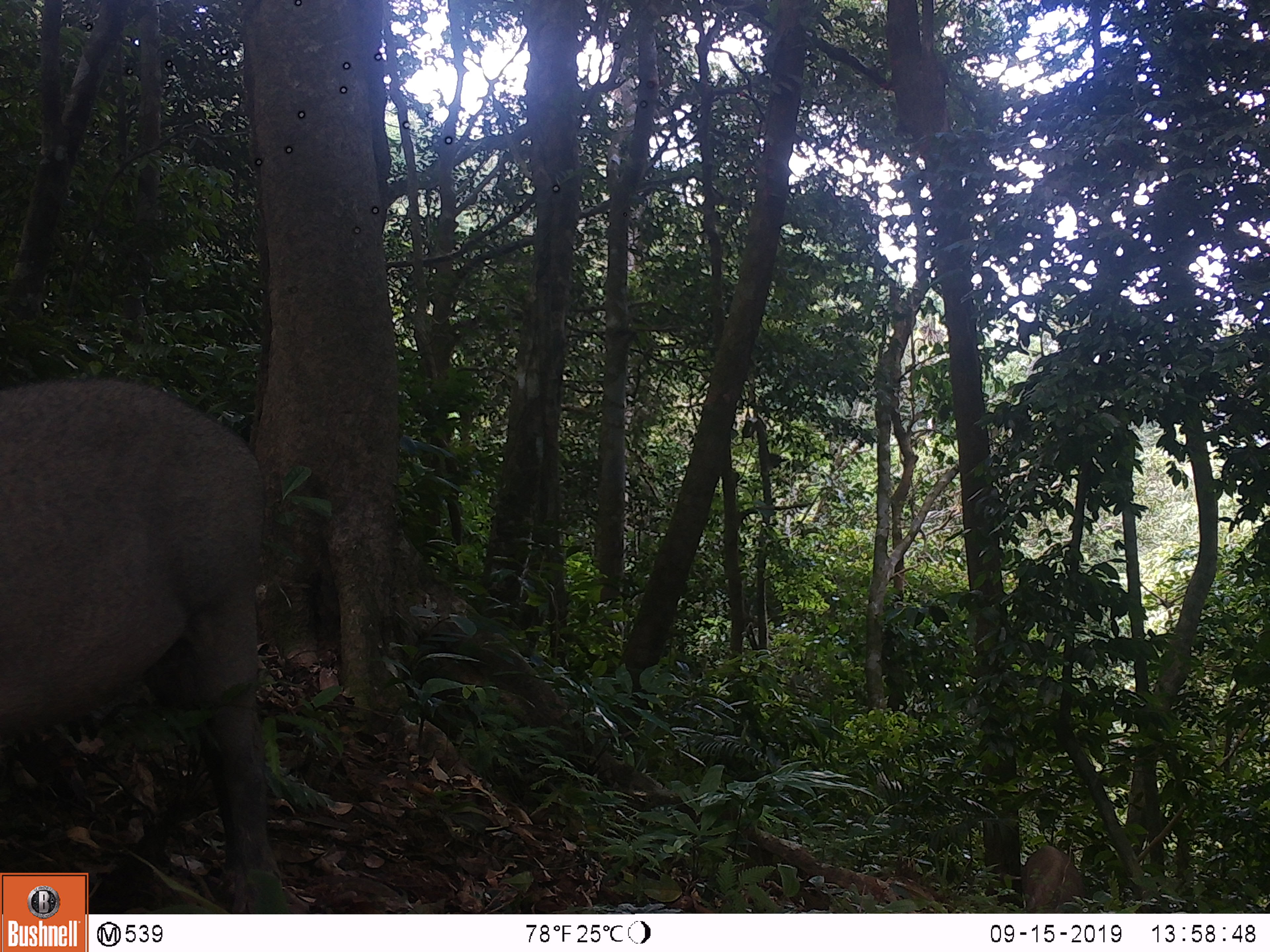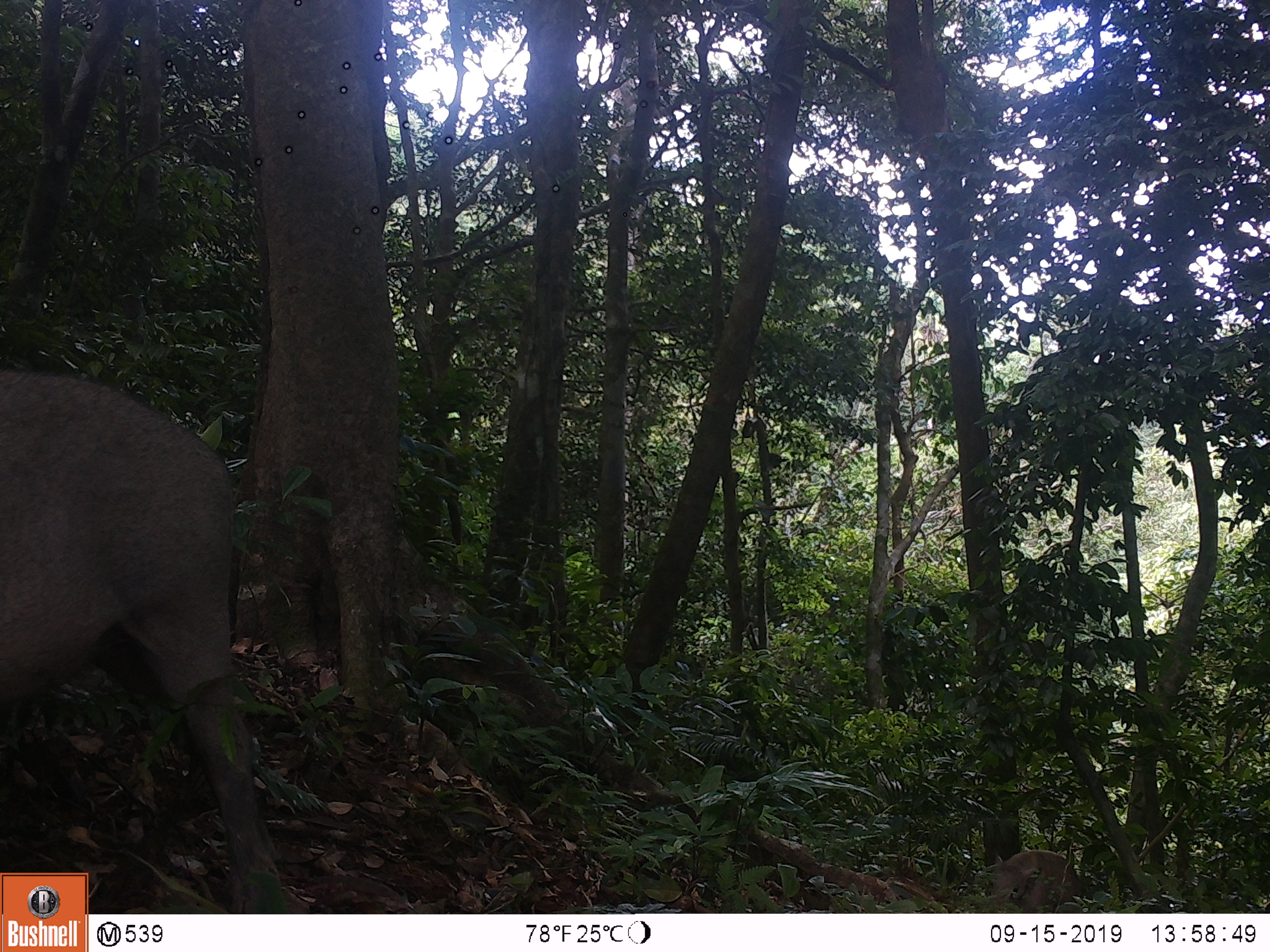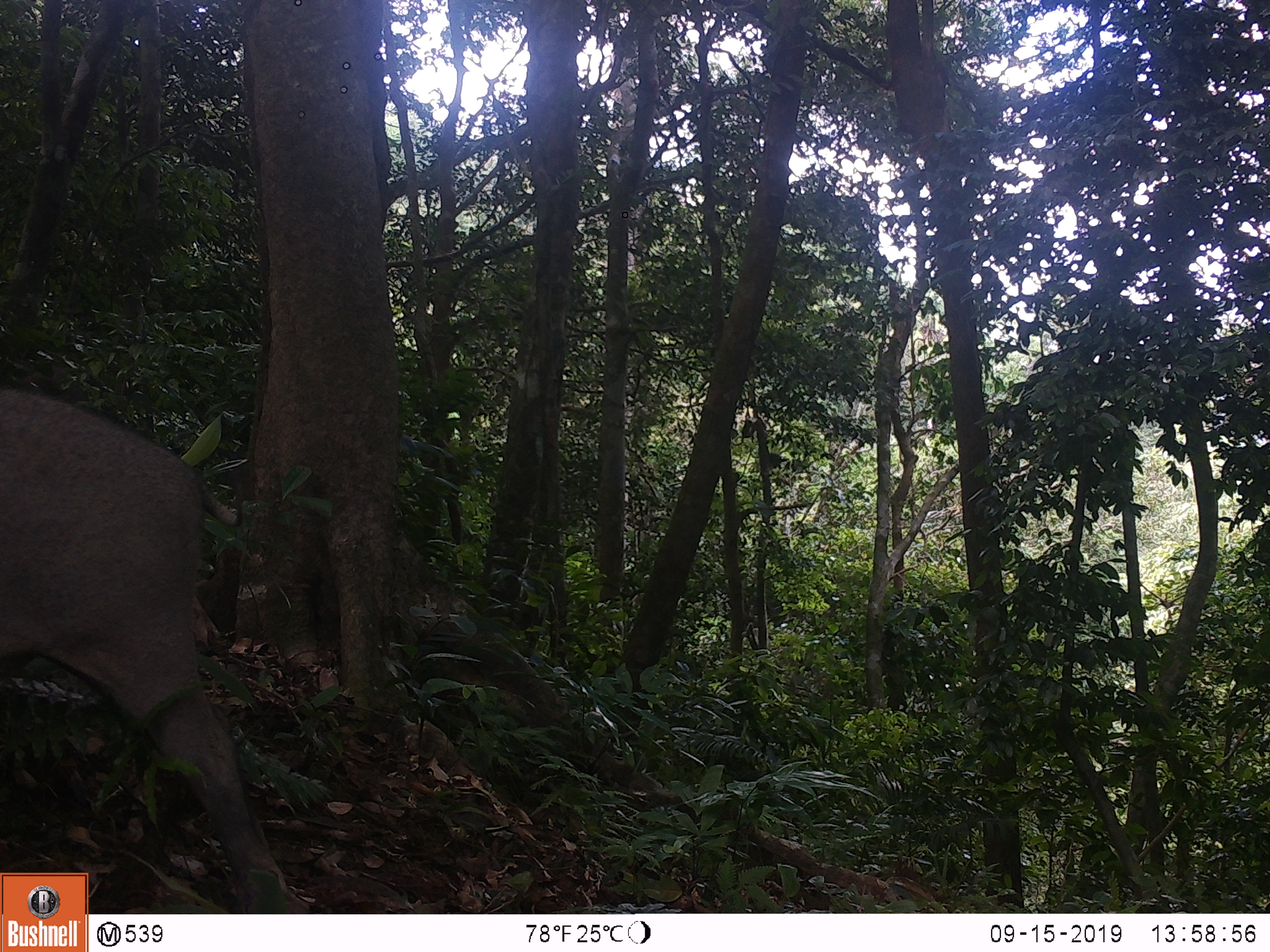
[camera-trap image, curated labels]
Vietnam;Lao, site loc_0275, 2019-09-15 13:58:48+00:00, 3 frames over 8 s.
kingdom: Animalia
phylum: Chordata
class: Mammalia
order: Artiodactyla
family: Suidae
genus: Sus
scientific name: Sus scrofa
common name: eurasian wild pig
Eurasian wild pig (Sus scrofa). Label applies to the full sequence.